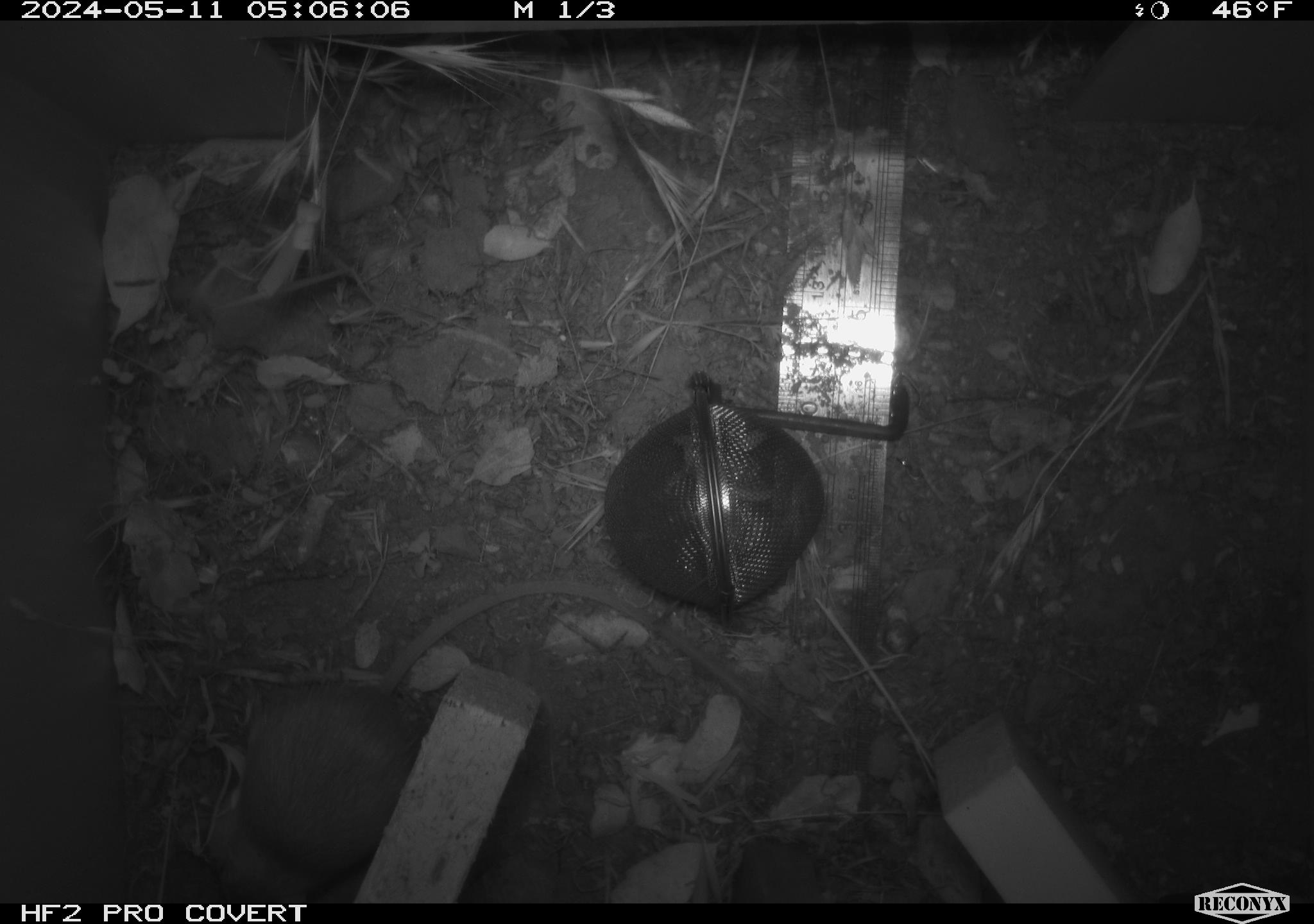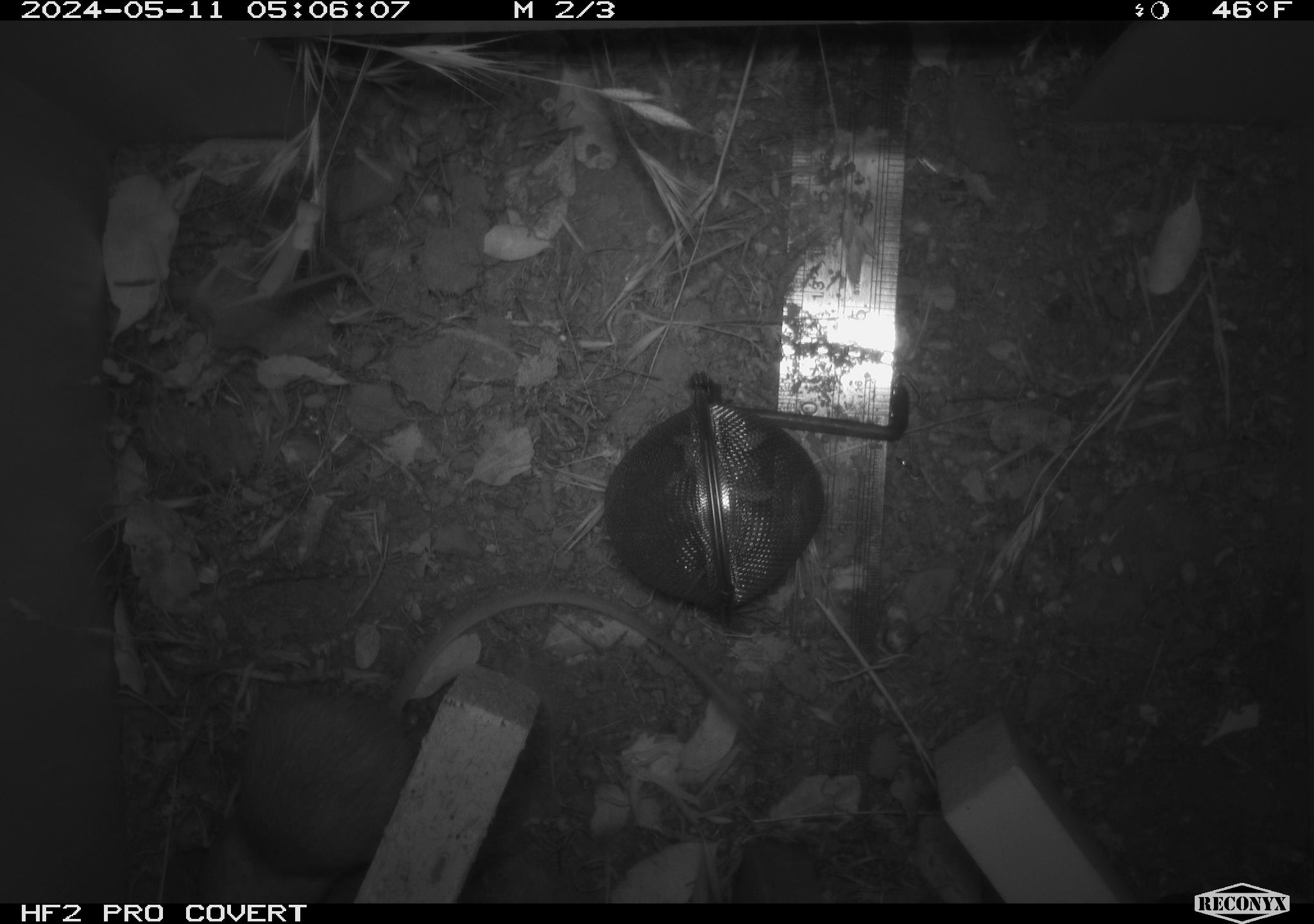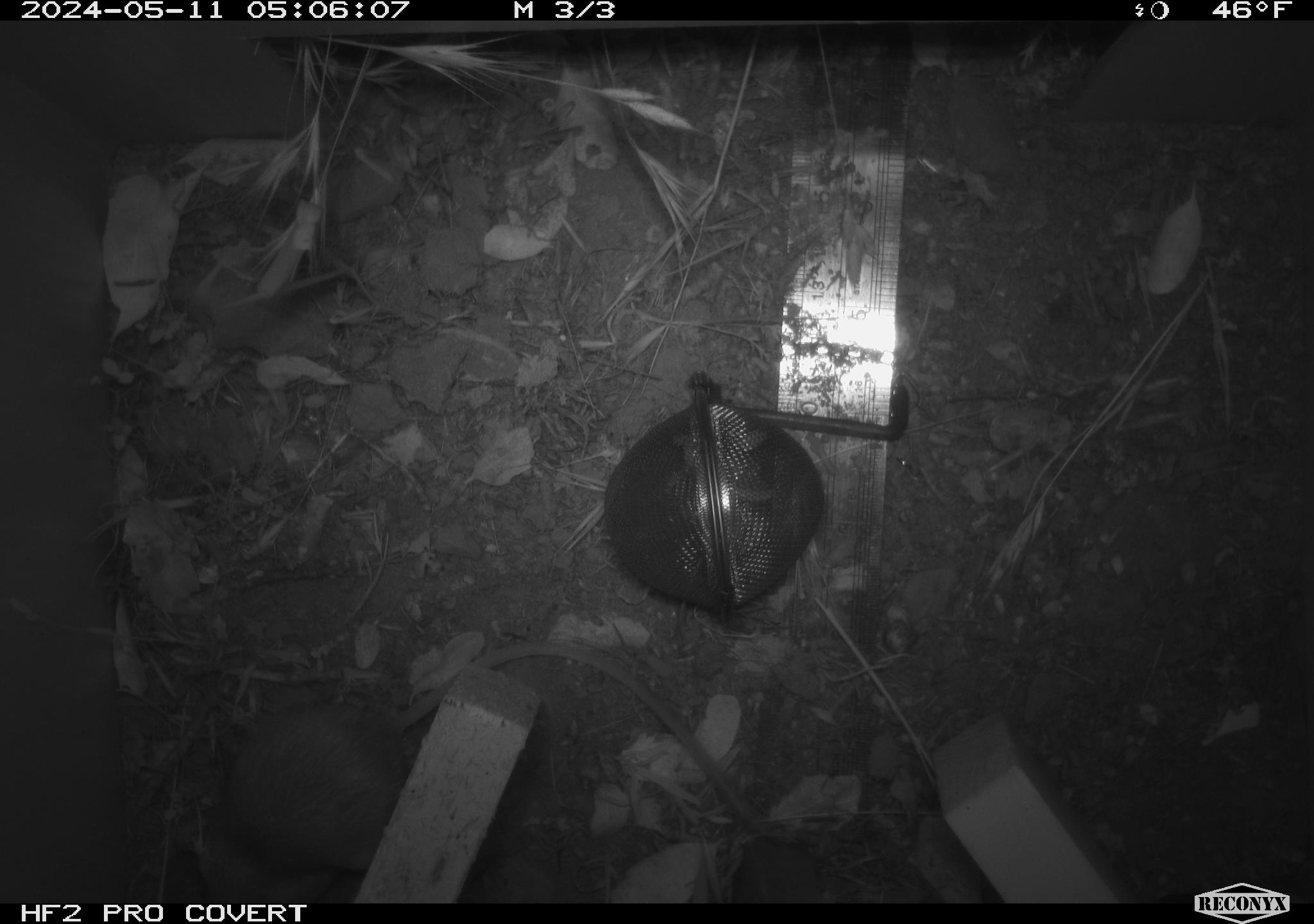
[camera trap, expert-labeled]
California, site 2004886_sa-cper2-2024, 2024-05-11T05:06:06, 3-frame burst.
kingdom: Animalia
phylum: Chordata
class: Mammalia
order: Rodentia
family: Heteromyidae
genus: Dipodomys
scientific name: Dipodomys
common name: kangaroo rats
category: dipodomys species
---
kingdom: Animalia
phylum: Chordata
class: Mammalia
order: Rodentia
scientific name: Rodentia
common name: rodent